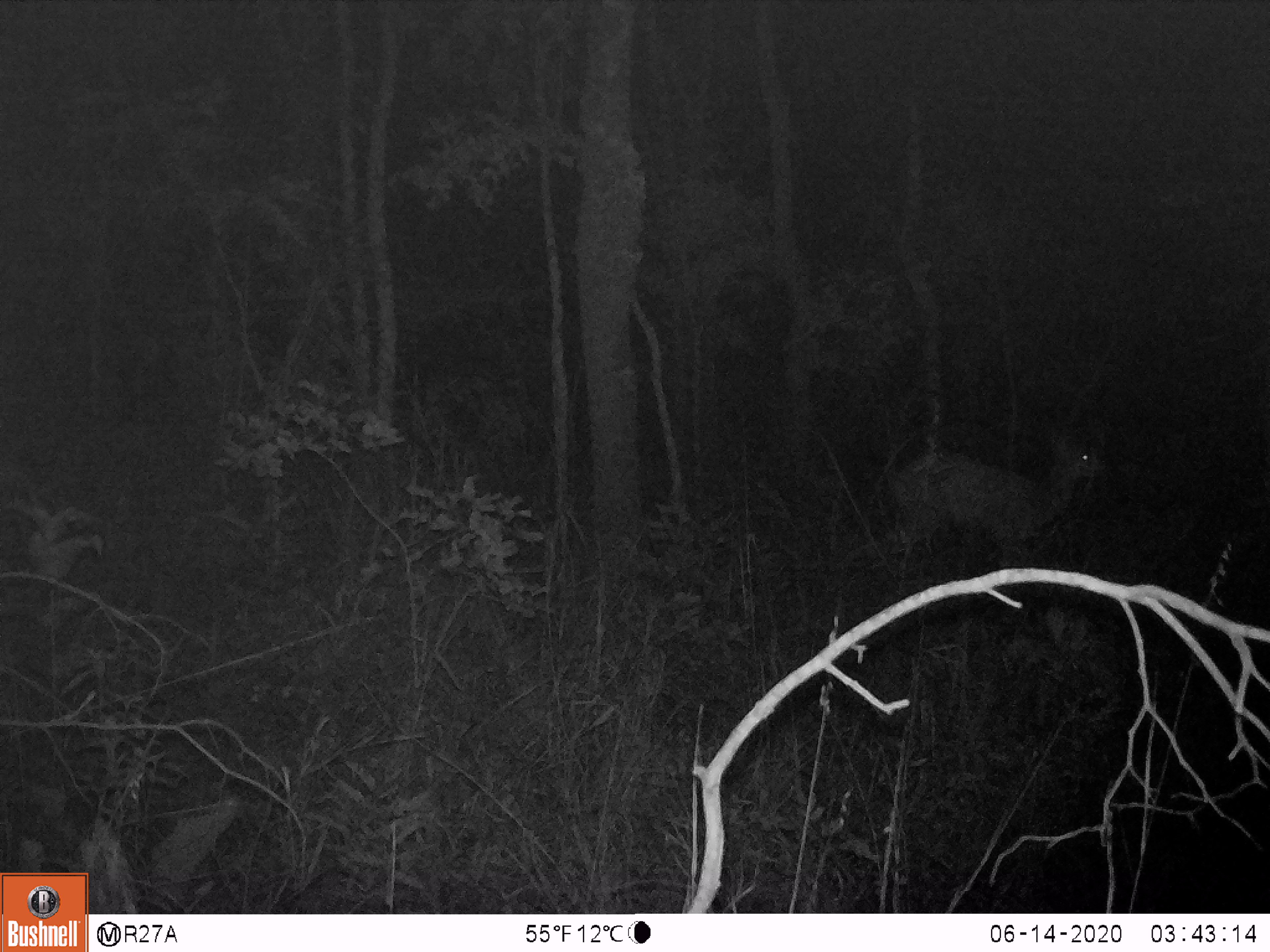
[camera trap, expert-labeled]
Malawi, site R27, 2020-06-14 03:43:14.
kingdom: Animalia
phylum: Chordata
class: Mammalia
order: Artiodactyla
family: Bovidae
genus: Redunca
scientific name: Redunca arundinum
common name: southern reedbuck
Southern reedbuck (Redunca arundinum), count 1.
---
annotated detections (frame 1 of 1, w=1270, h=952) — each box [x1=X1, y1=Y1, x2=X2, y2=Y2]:
southern reedbuck: [x1=872, y1=406, x2=1118, y2=591]